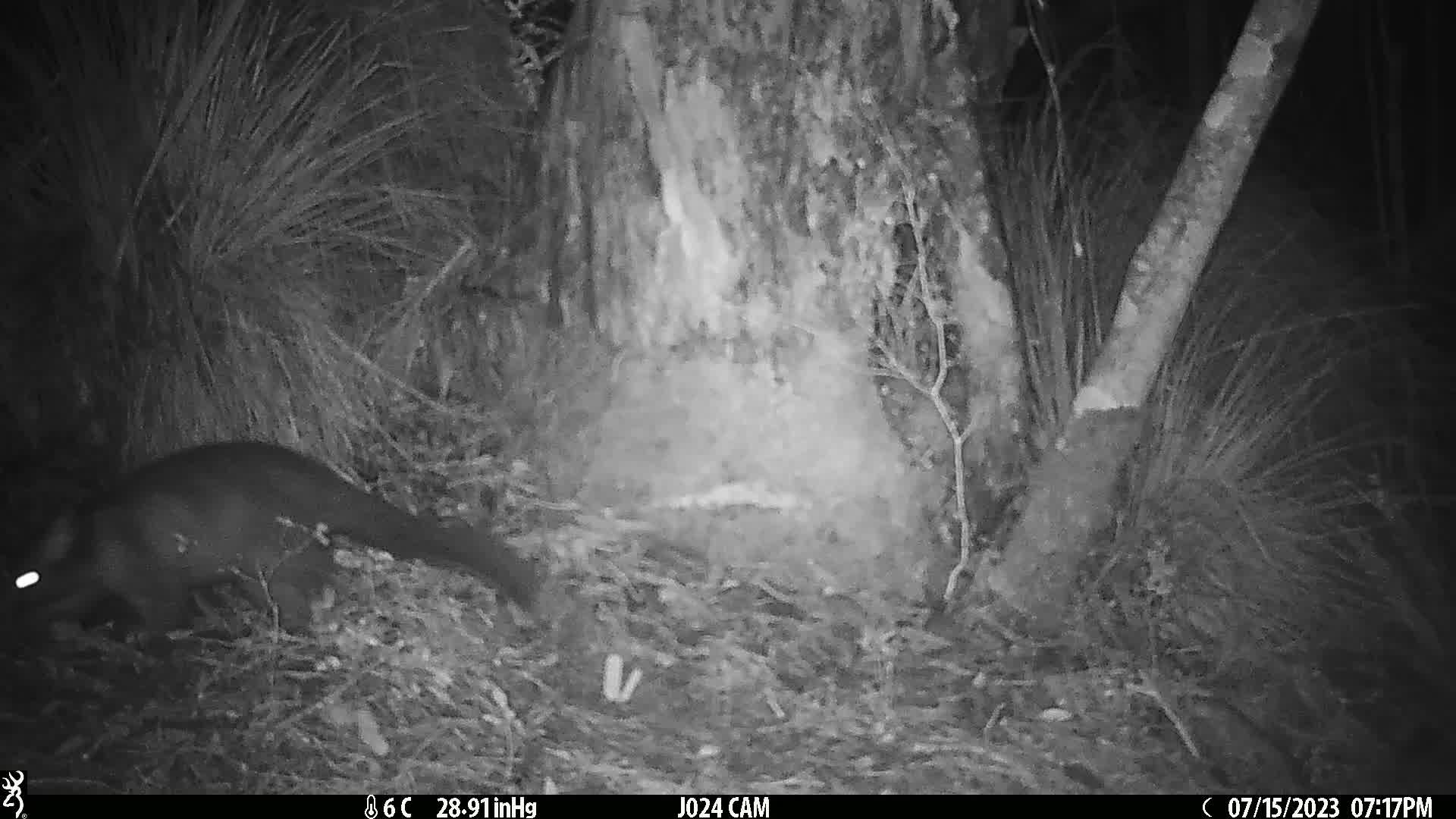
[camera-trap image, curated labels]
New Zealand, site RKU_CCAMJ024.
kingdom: Animalia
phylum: Chordata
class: Mammalia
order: Diprotodontia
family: Phalangeridae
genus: Trichosurus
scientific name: Trichosurus vulpecula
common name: common brushtail possum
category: possum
Possum (common brushtail possum) (Trichosurus vulpecula).